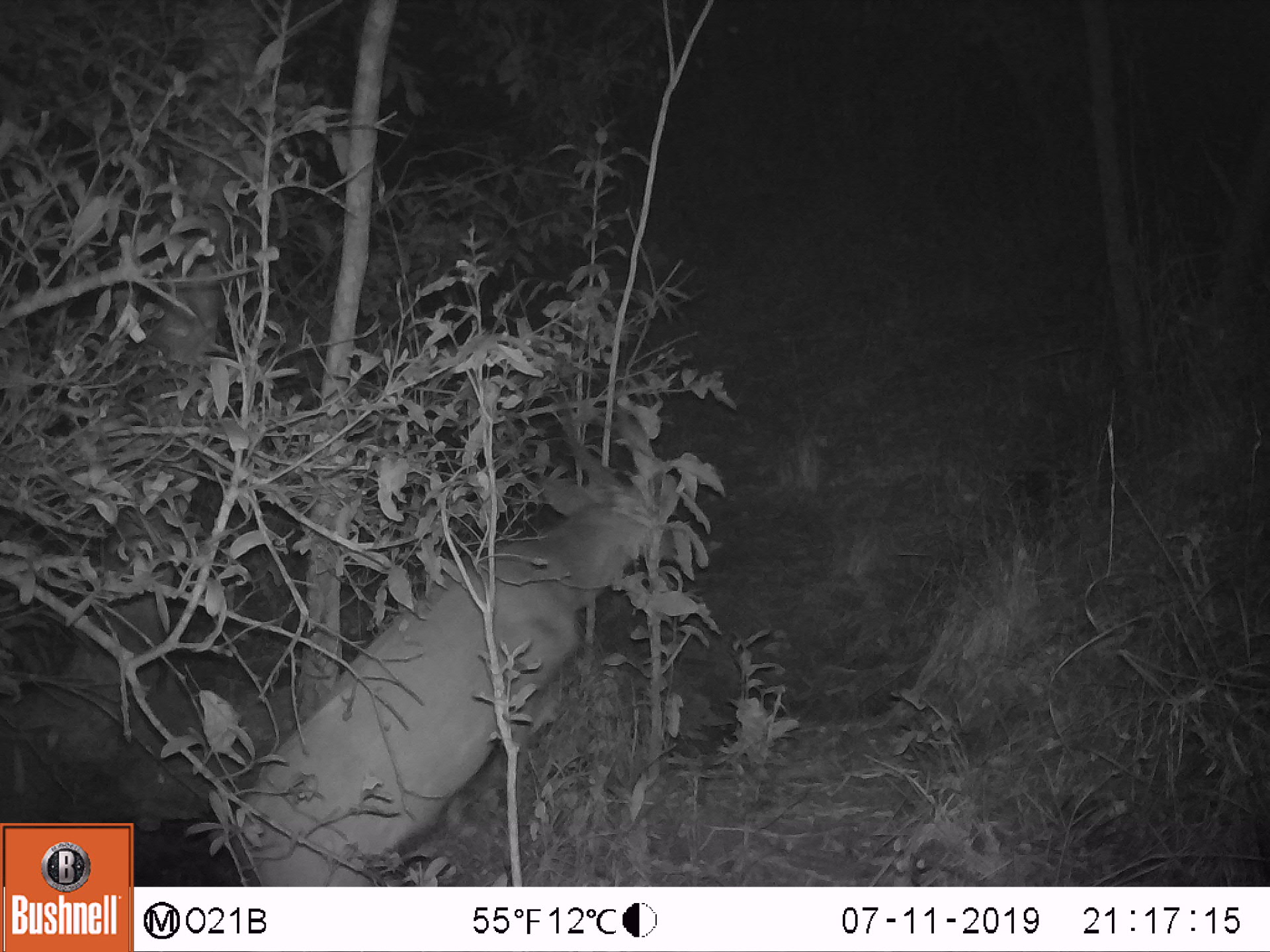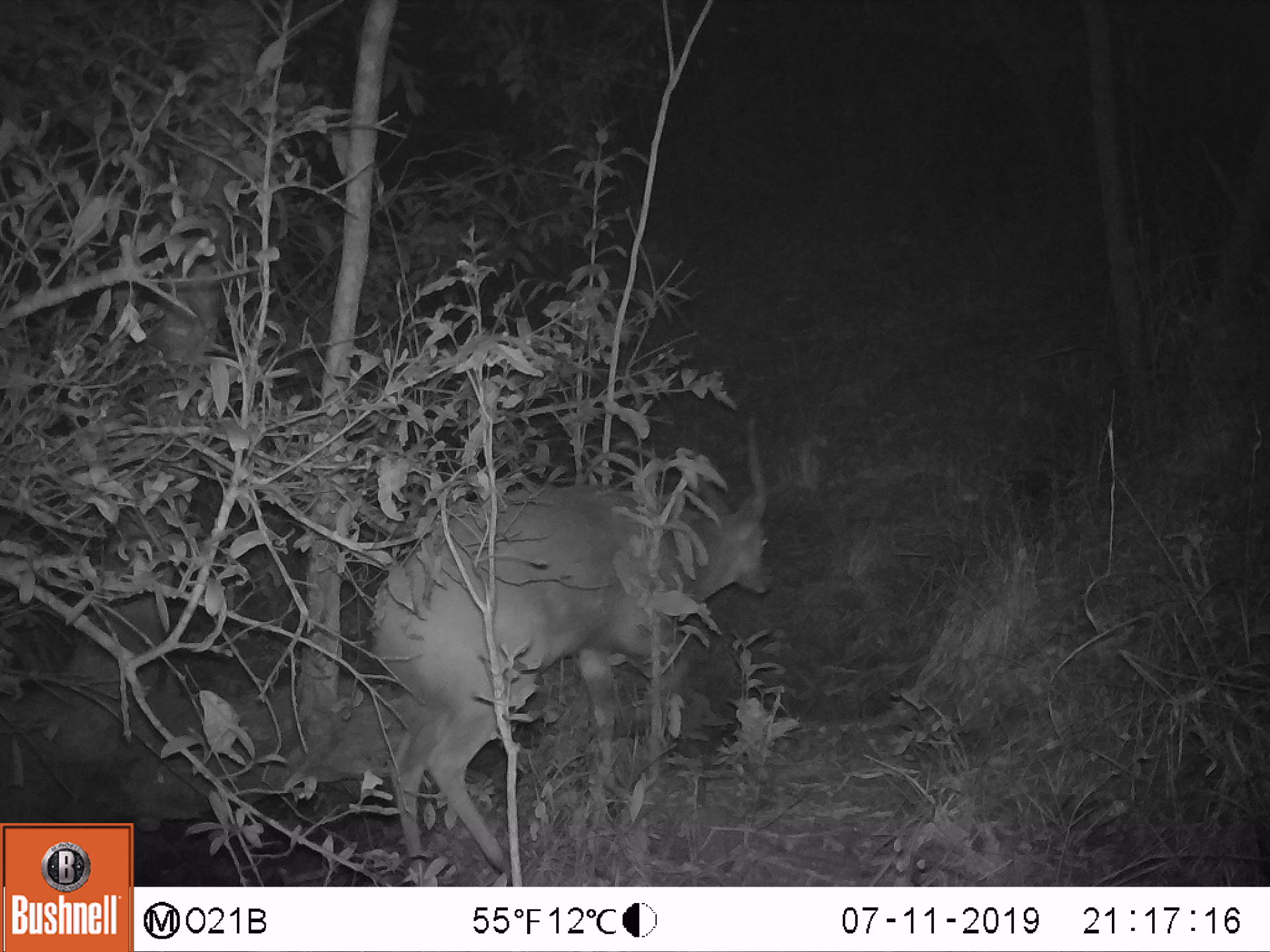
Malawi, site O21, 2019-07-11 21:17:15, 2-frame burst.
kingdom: Animalia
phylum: Chordata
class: Mammalia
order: Artiodactyla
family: Bovidae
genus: Tragelaphus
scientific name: Tragelaphus sylvaticus sylvaticus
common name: cape bushbuck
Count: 1.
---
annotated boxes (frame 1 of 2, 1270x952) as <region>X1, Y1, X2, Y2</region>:
cape bushbuck: <region>232, 360, 689, 883</region>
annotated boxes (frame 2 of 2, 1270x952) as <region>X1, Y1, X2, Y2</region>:
cape bushbuck: <region>355, 406, 776, 883</region>